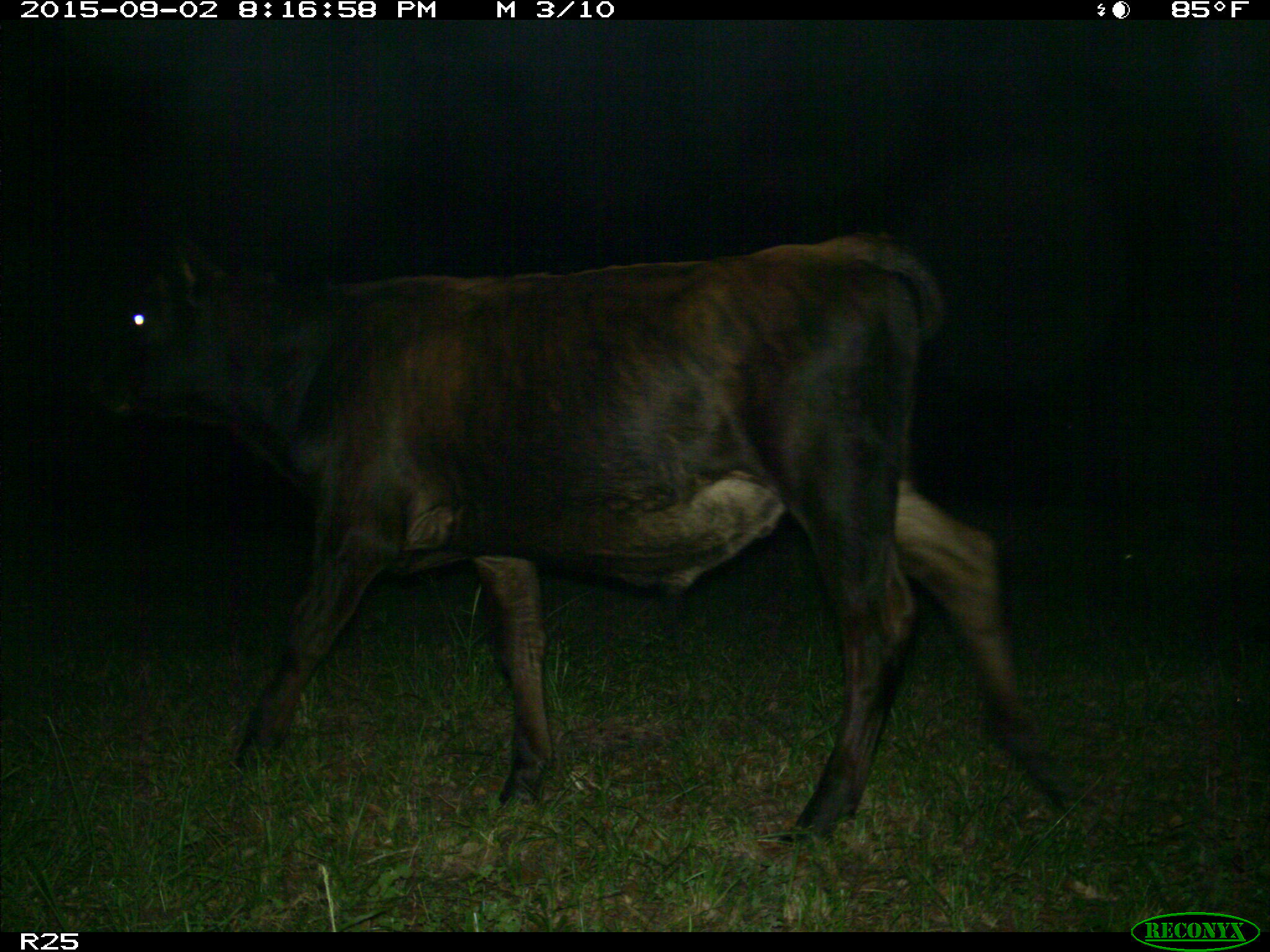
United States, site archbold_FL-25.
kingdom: Animalia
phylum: Chordata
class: Mammalia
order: Artiodactyla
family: Bovidae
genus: Bos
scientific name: Bos taurus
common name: domestic cow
Bos taurus (domestic cow).